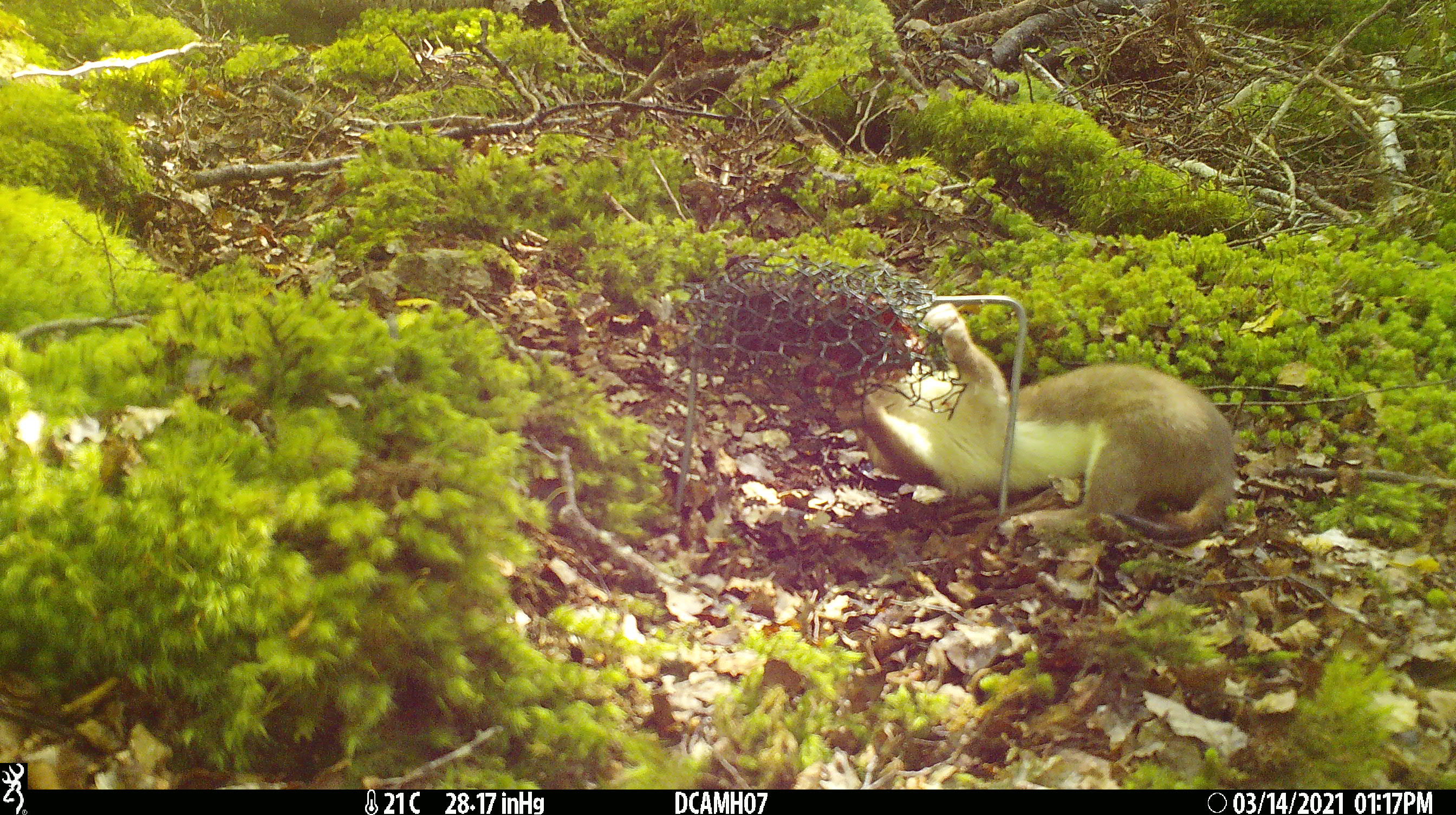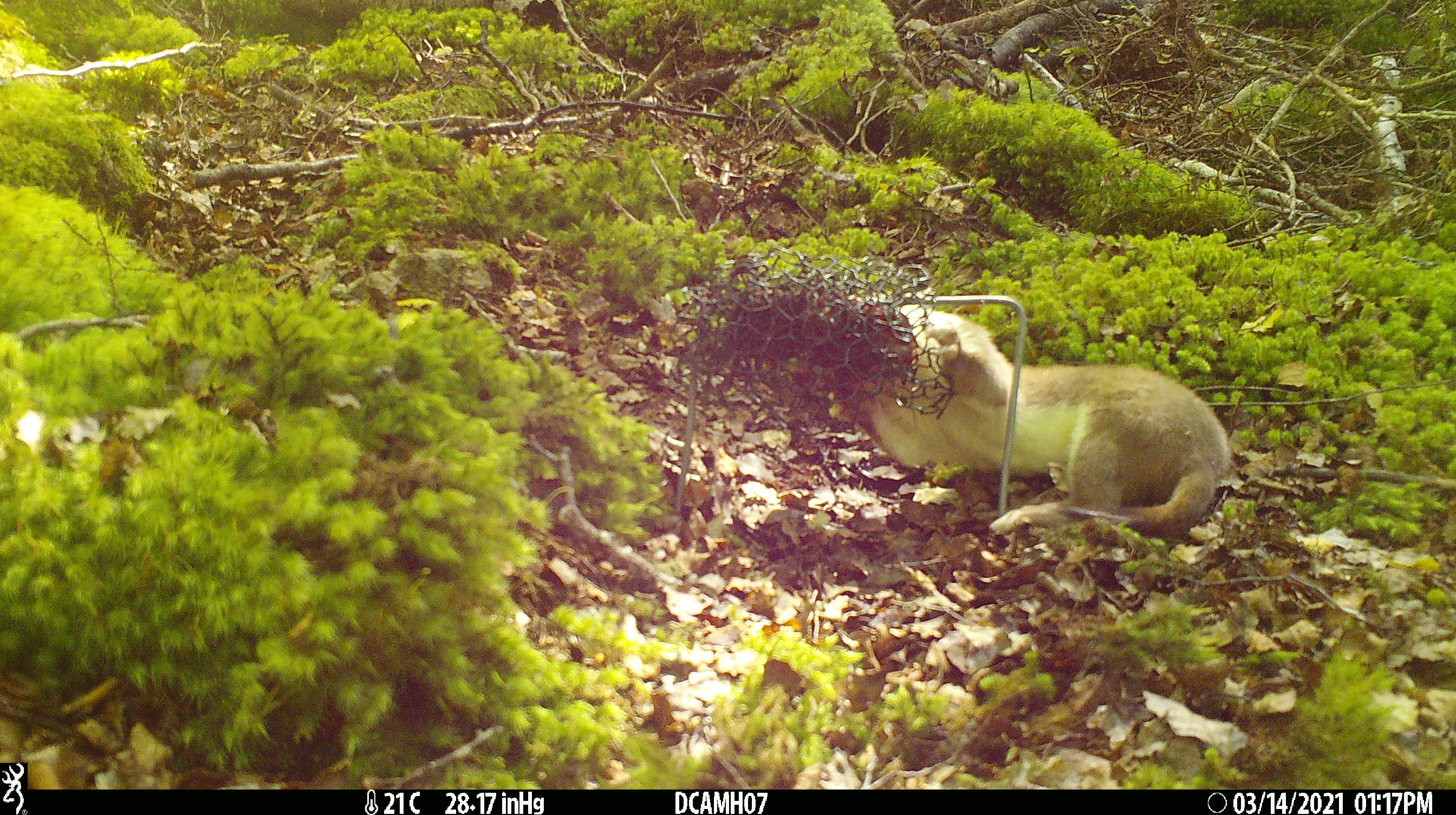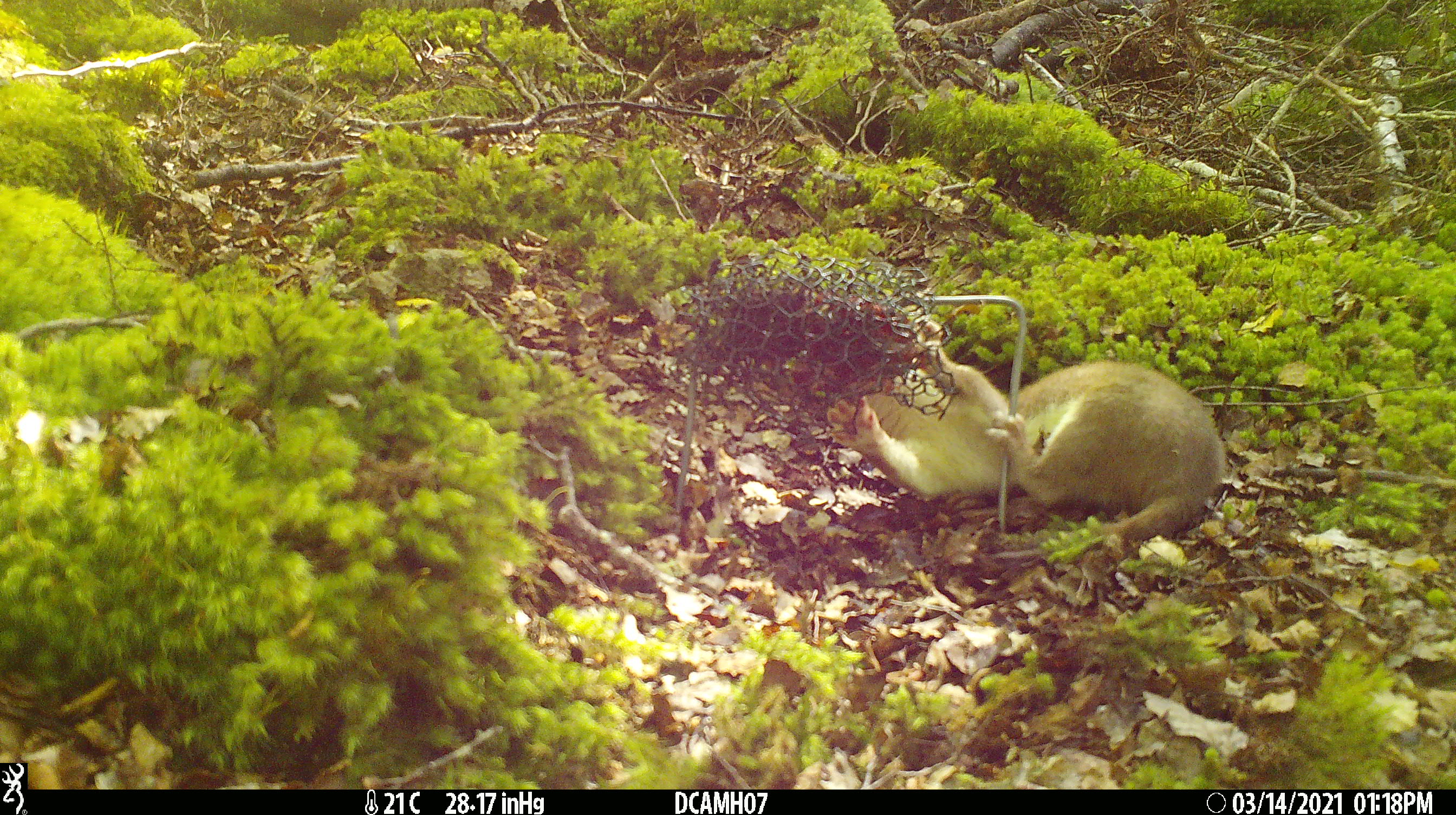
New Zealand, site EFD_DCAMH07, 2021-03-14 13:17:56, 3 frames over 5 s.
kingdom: Animalia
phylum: Chordata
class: Mammalia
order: Carnivora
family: Mustelidae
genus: Mustela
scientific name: Mustela erminea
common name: stoat